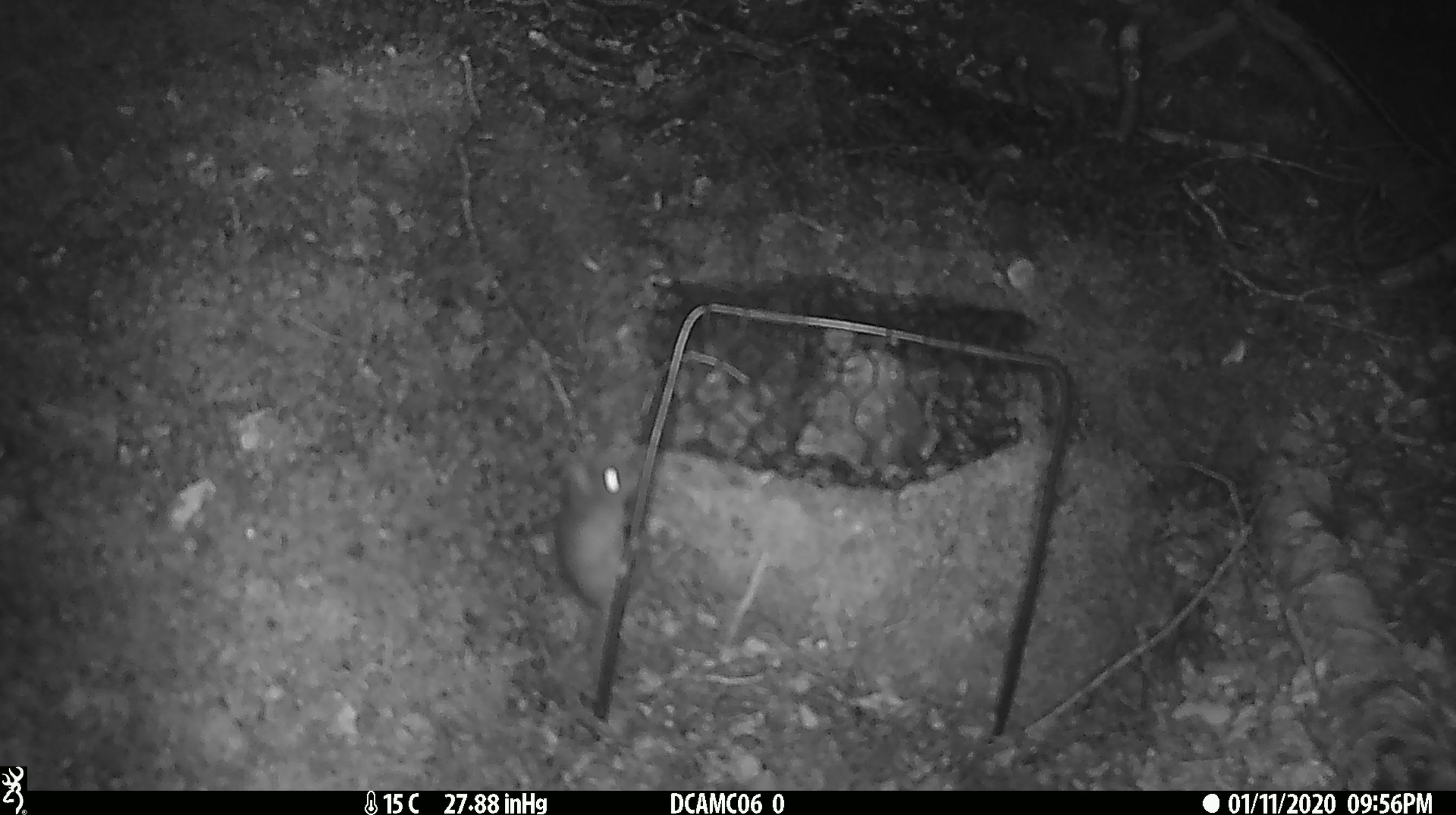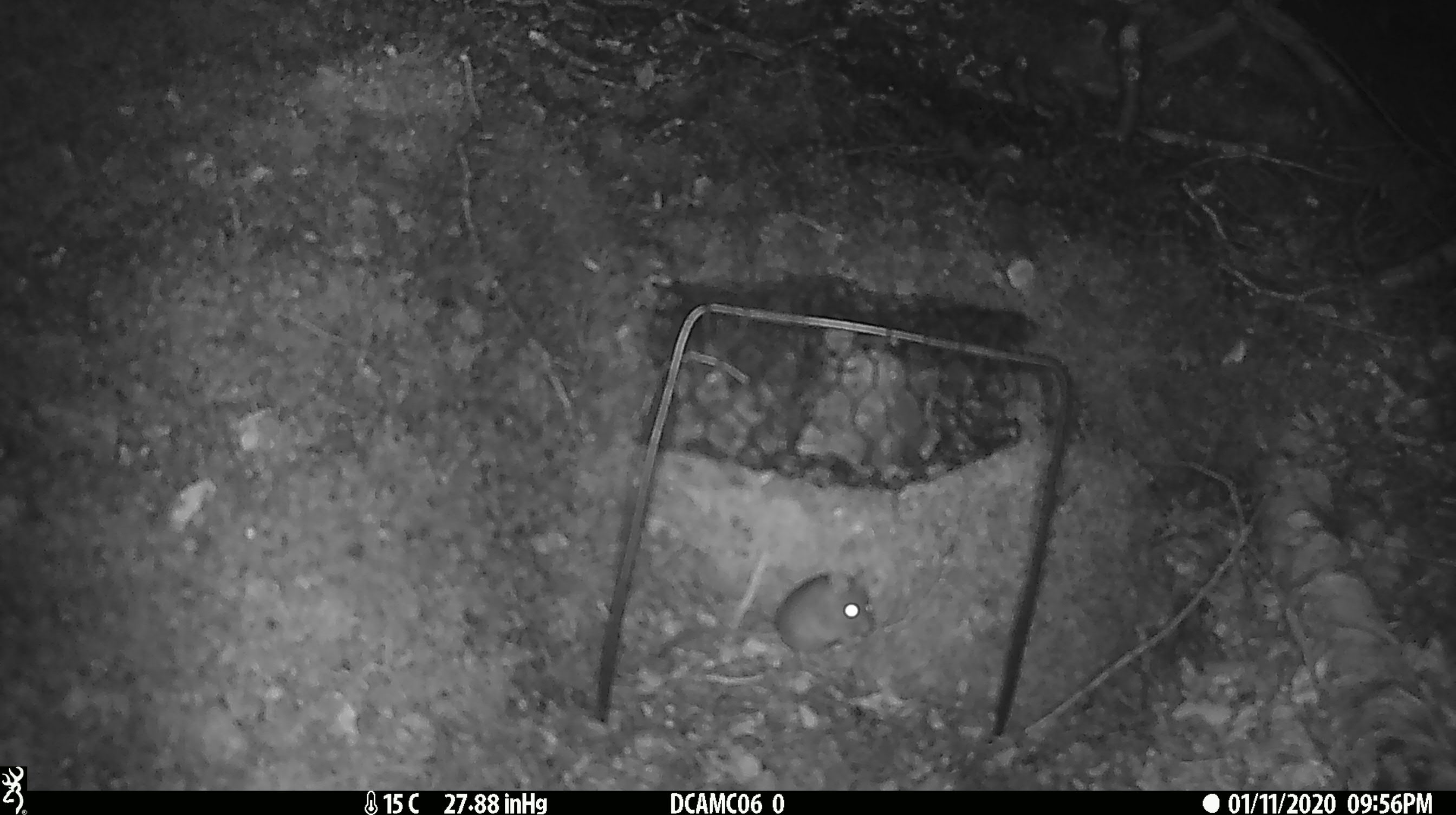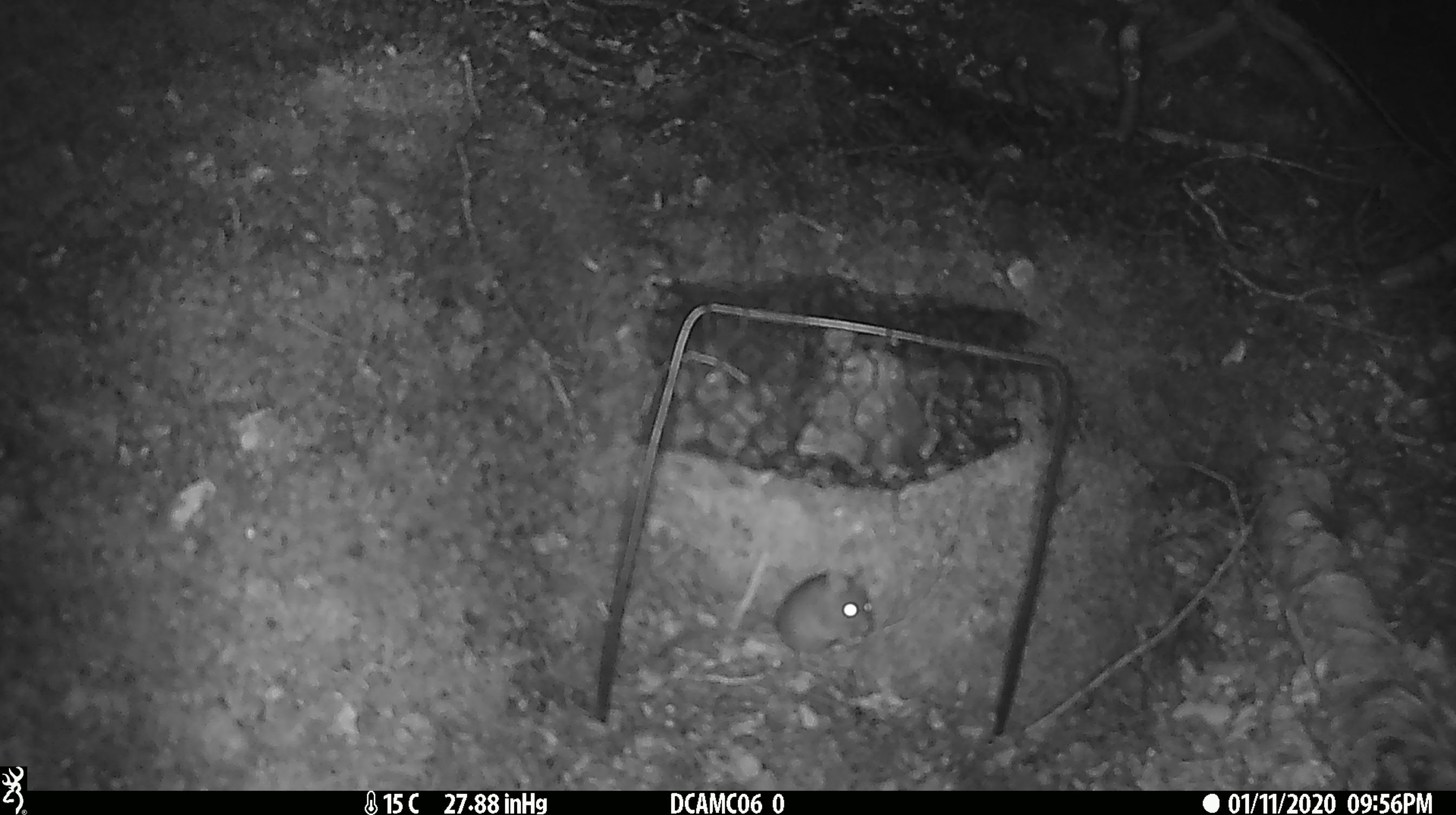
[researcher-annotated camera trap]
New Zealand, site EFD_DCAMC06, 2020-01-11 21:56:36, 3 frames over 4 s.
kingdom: Animalia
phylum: Chordata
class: Mammalia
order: Rodentia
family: Muridae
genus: Mus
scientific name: Mus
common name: mouse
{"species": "mouse (Mus)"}